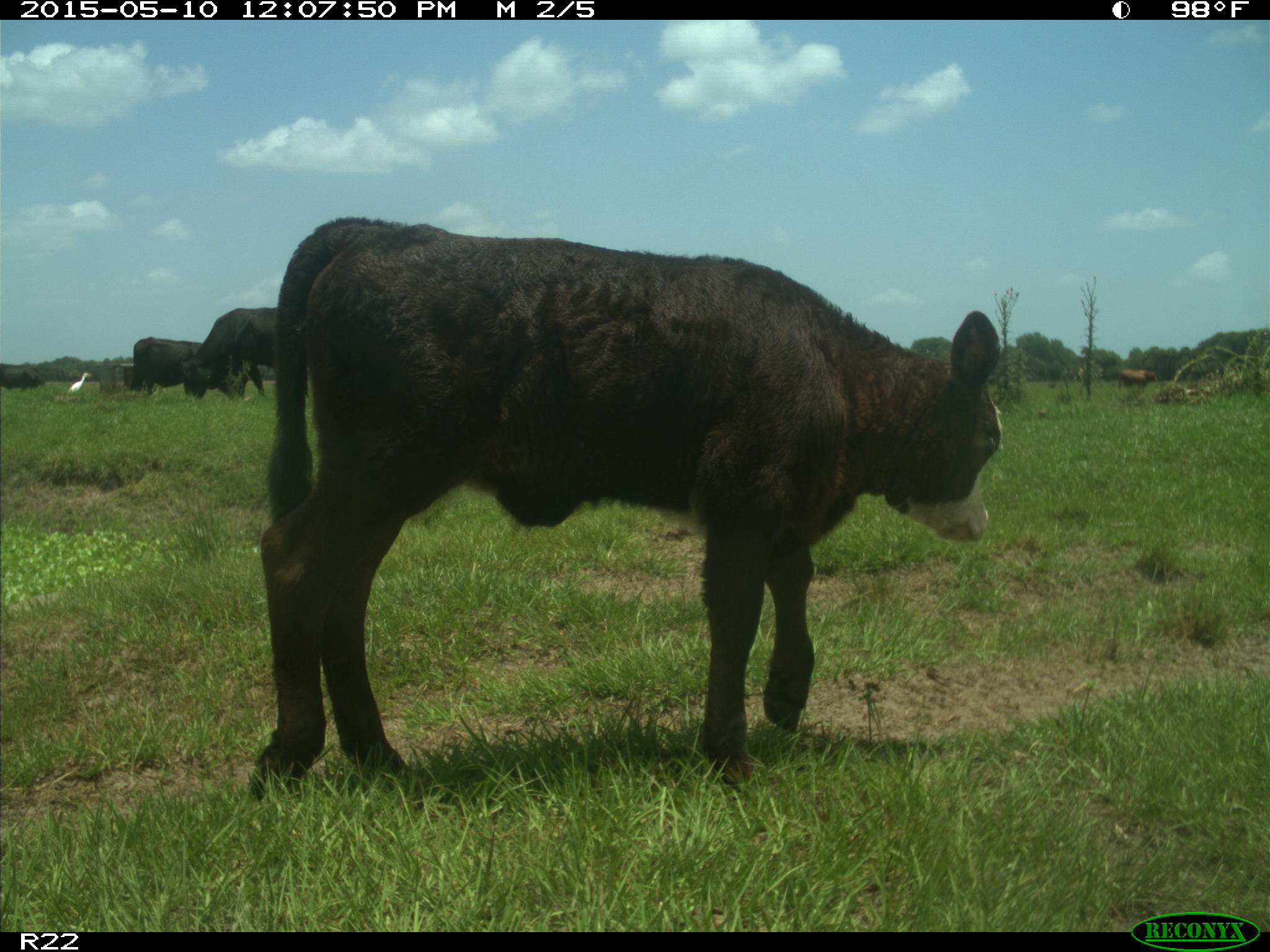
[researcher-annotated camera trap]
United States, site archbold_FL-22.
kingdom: Animalia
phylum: Chordata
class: Mammalia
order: Artiodactyla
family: Bovidae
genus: Bos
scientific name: Bos taurus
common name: domestic cow